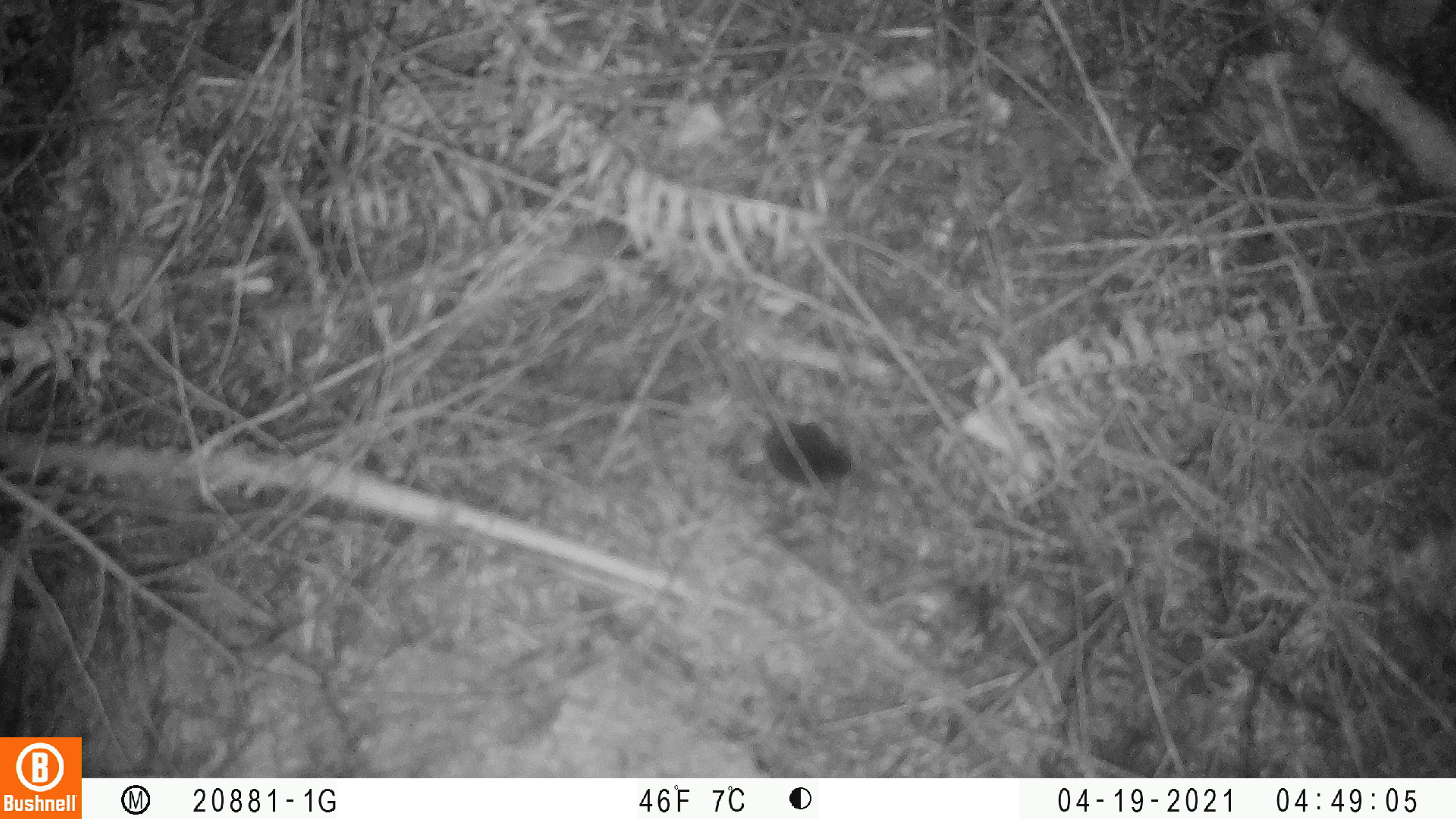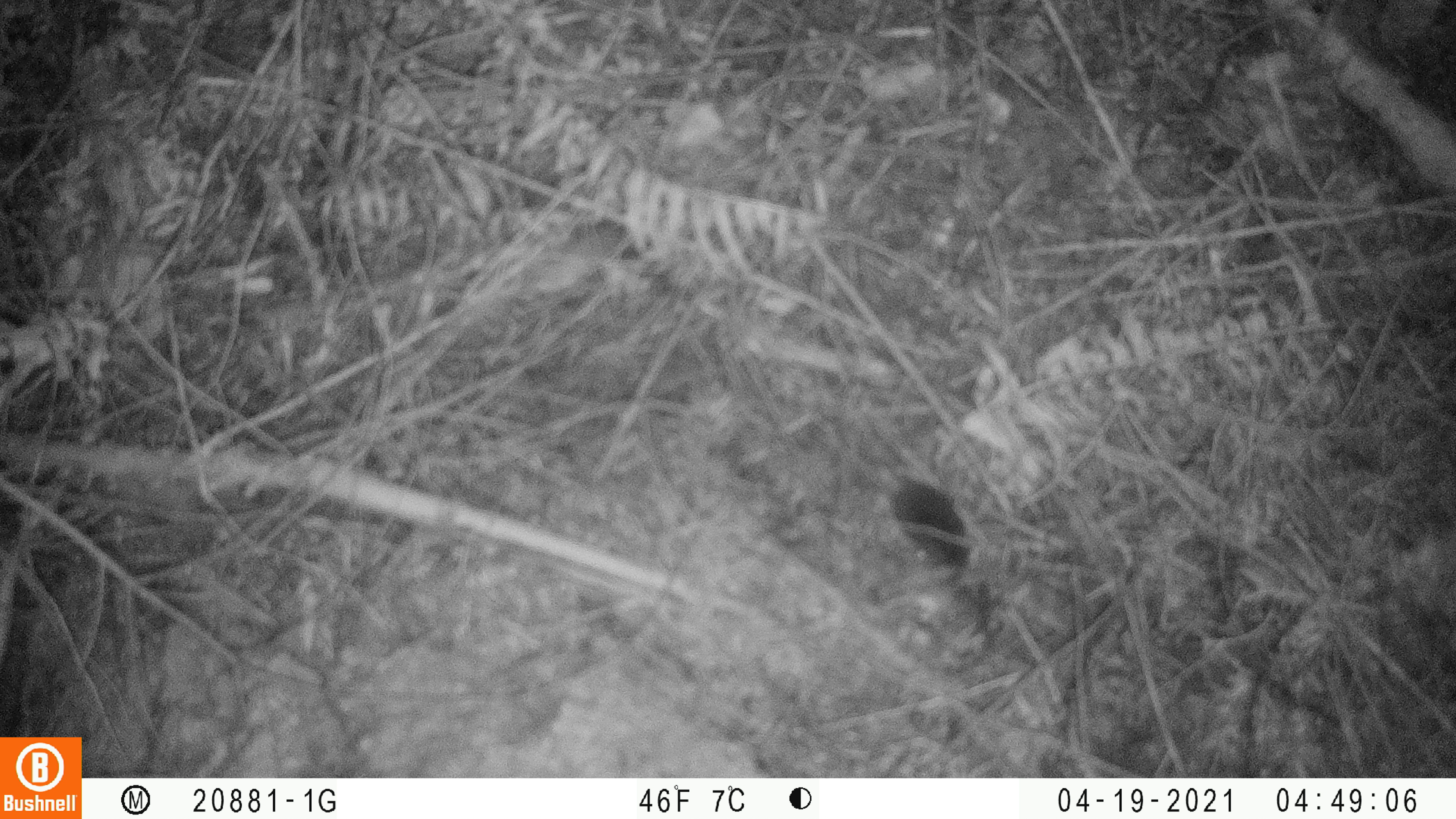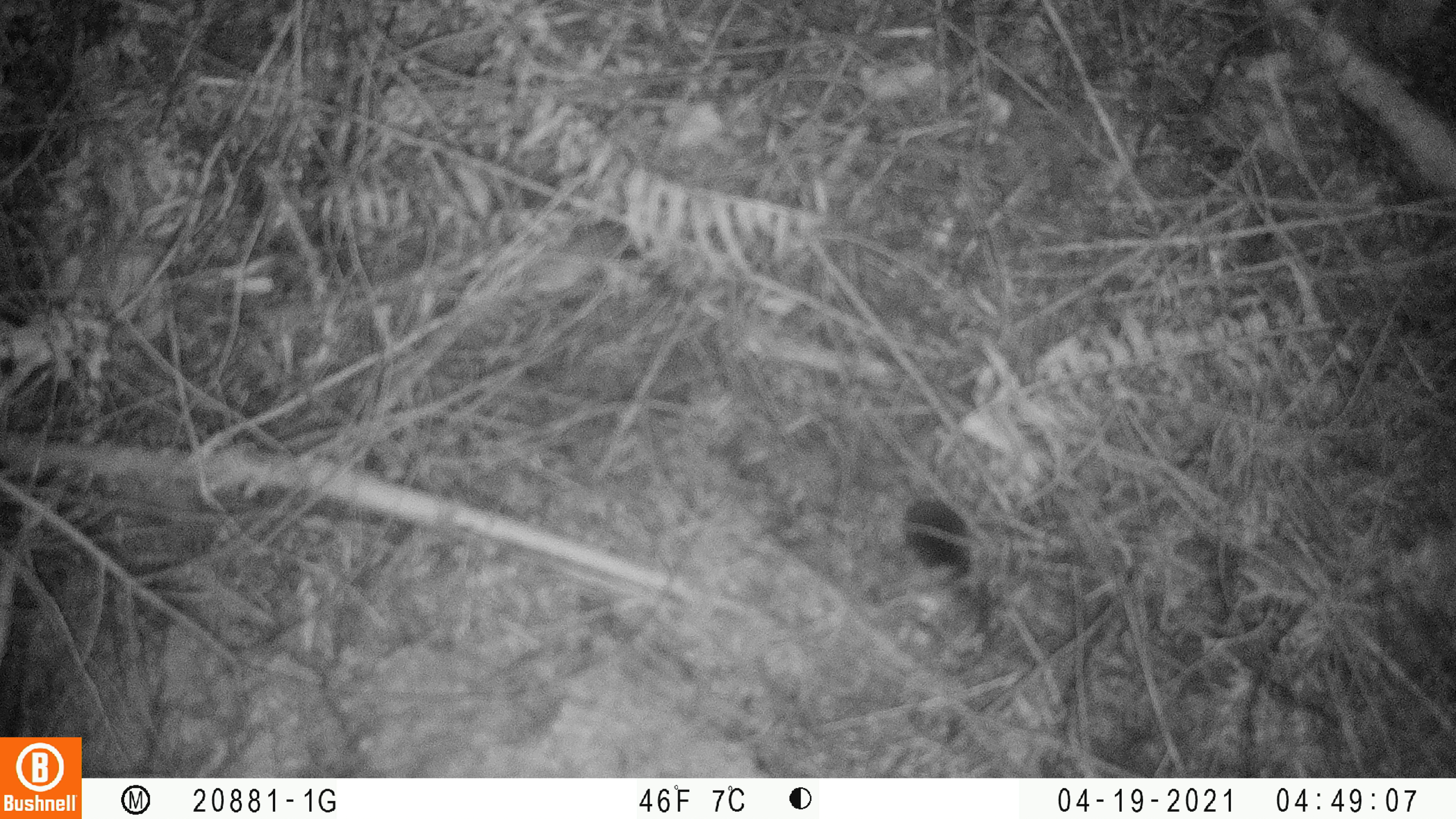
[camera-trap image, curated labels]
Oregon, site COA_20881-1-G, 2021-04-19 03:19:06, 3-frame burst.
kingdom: Animalia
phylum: Chordata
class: Mammalia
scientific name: Mammalia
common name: small mammal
Small mammal (Mammalia).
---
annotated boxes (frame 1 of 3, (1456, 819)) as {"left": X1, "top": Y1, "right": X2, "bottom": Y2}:
small mammal: {"left": 708, "top": 381, "right": 907, "bottom": 519}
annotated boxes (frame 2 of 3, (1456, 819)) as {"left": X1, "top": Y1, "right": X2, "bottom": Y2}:
small mammal: {"left": 807, "top": 399, "right": 1021, "bottom": 610}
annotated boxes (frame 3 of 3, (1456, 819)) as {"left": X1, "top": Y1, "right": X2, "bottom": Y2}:
small mammal: {"left": 843, "top": 429, "right": 1035, "bottom": 623}